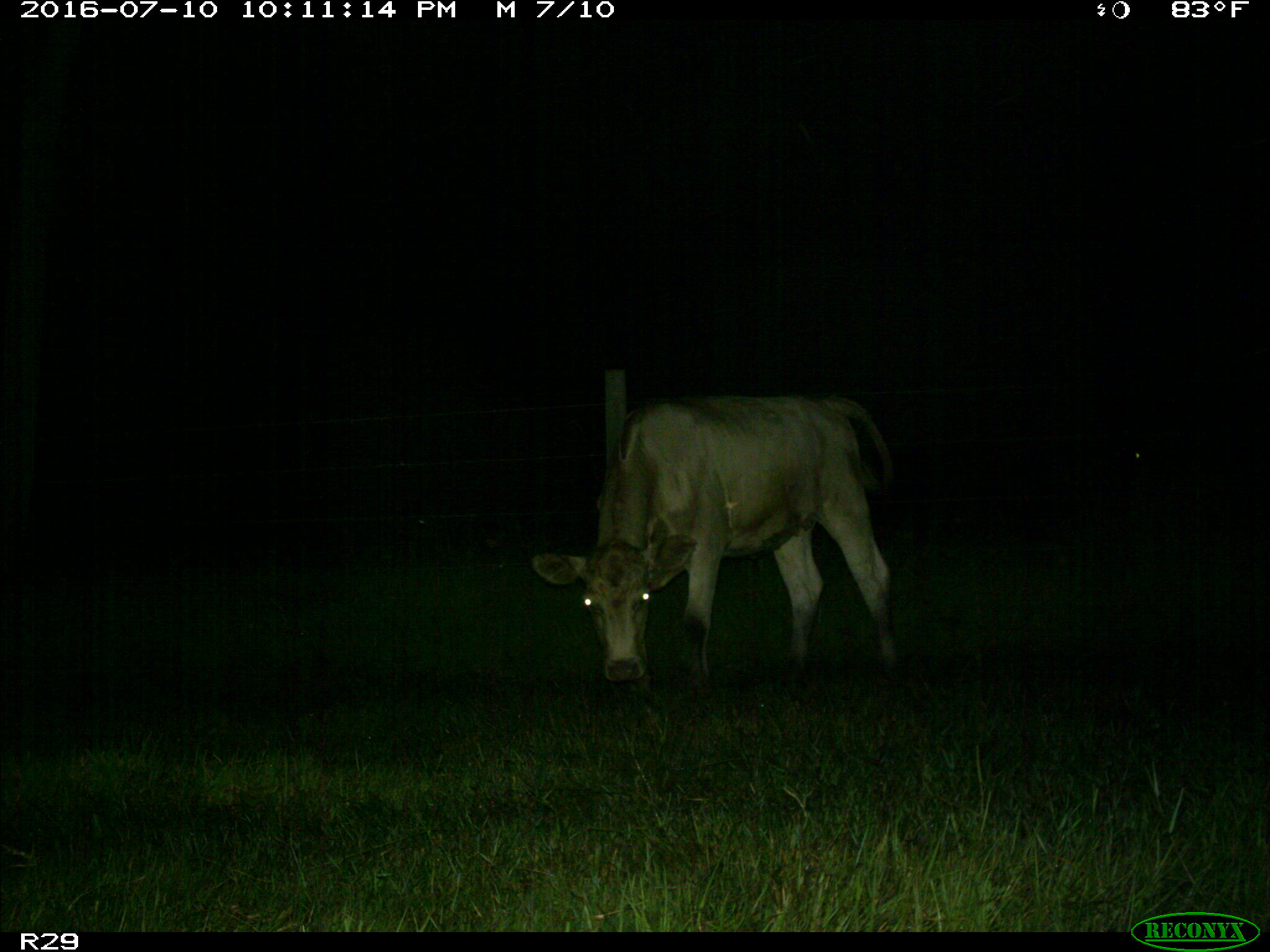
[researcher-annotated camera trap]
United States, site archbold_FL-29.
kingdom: Animalia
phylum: Chordata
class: Mammalia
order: Artiodactyla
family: Bovidae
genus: Bos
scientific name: Bos taurus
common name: domestic cow